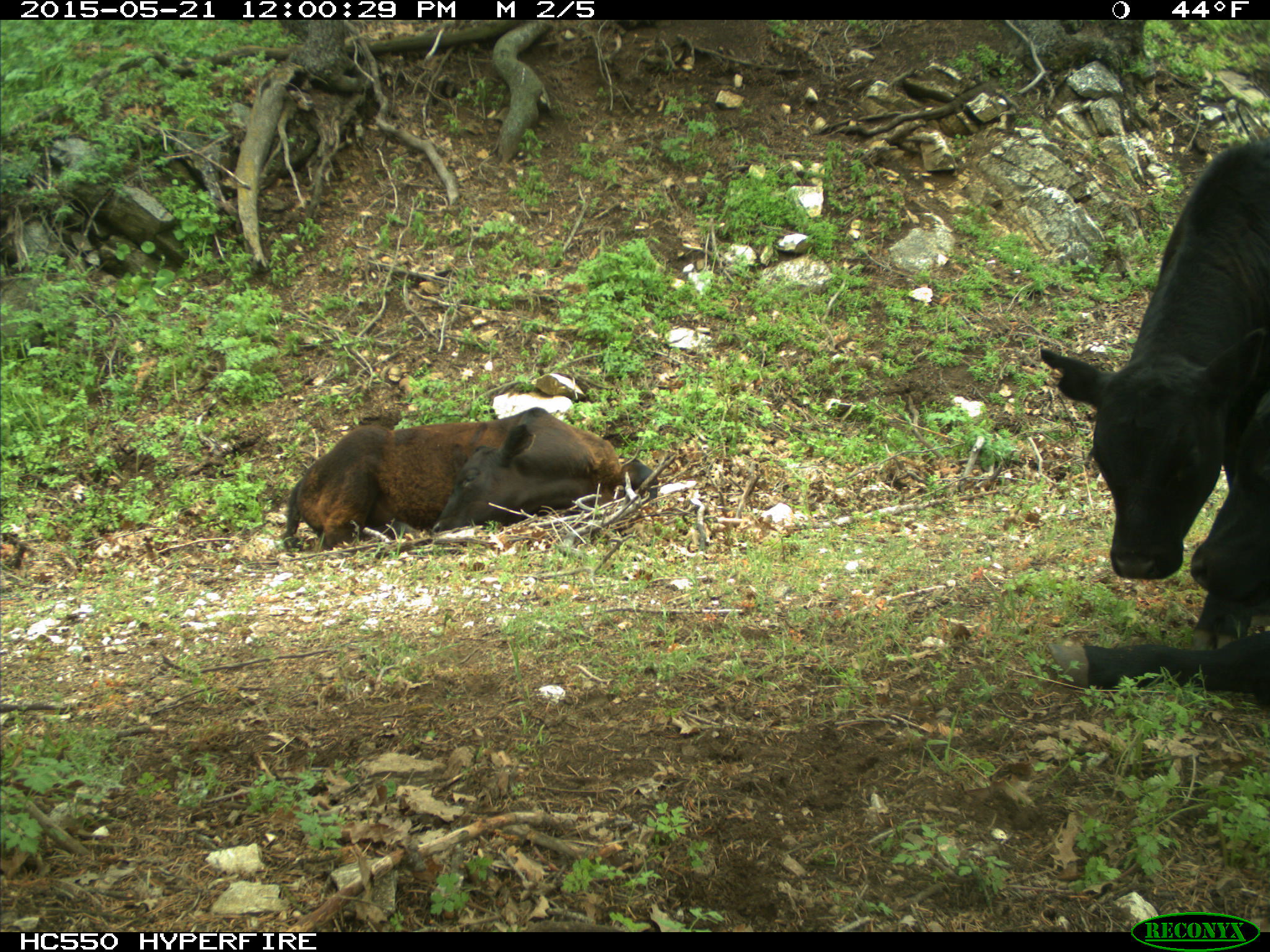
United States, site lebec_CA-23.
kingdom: Animalia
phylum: Chordata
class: Mammalia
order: Artiodactyla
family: Bovidae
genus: Bos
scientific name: Bos taurus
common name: domestic cow